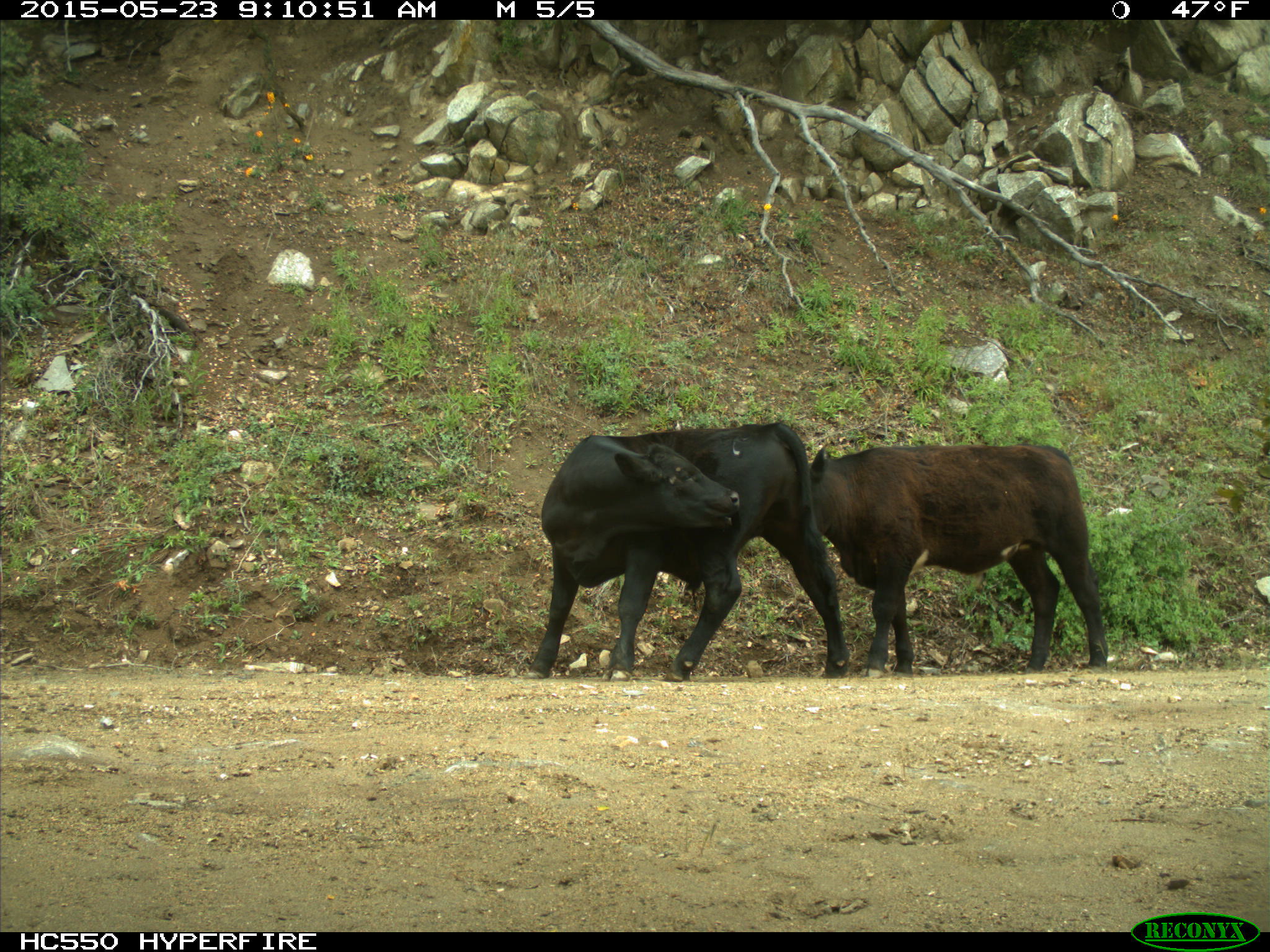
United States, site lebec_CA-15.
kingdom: Animalia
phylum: Chordata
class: Mammalia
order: Artiodactyla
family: Bovidae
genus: Bos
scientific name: Bos taurus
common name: domestic cow